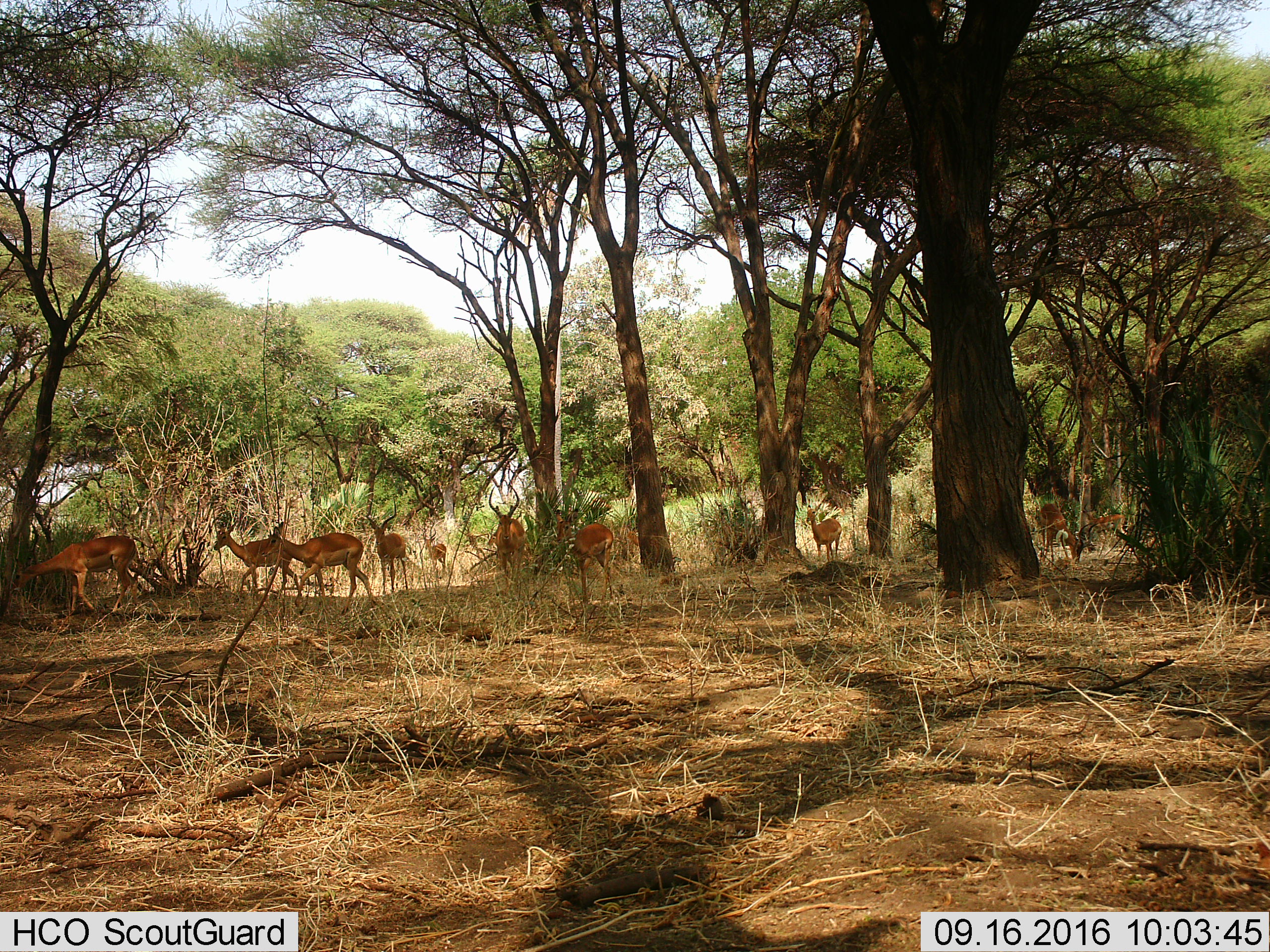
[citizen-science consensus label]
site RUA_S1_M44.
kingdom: Animalia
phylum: Chordata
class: Mammalia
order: Artiodactyla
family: Bovidae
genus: Aepyceros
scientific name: Aepyceros melampus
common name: impala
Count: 10.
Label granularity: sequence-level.